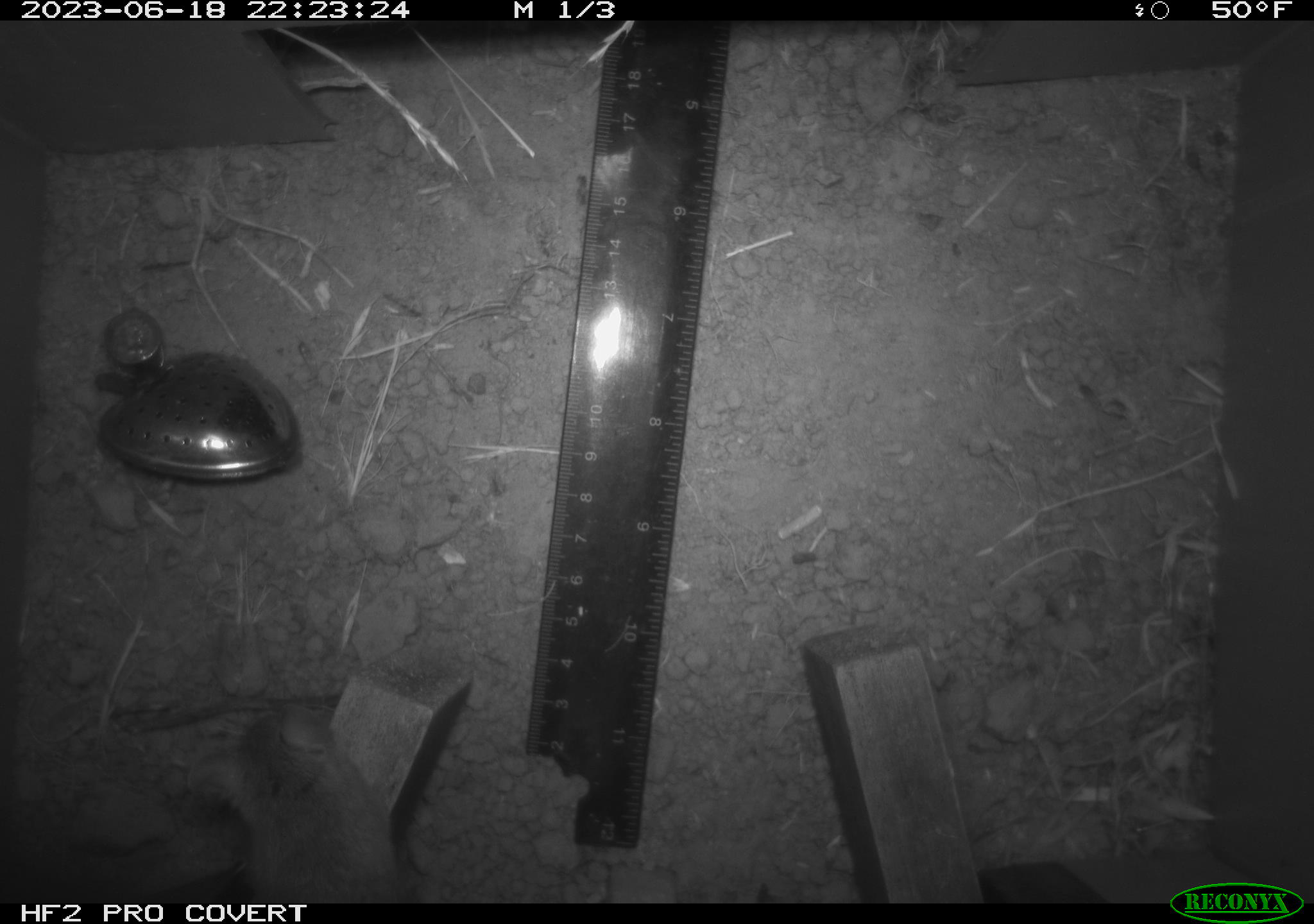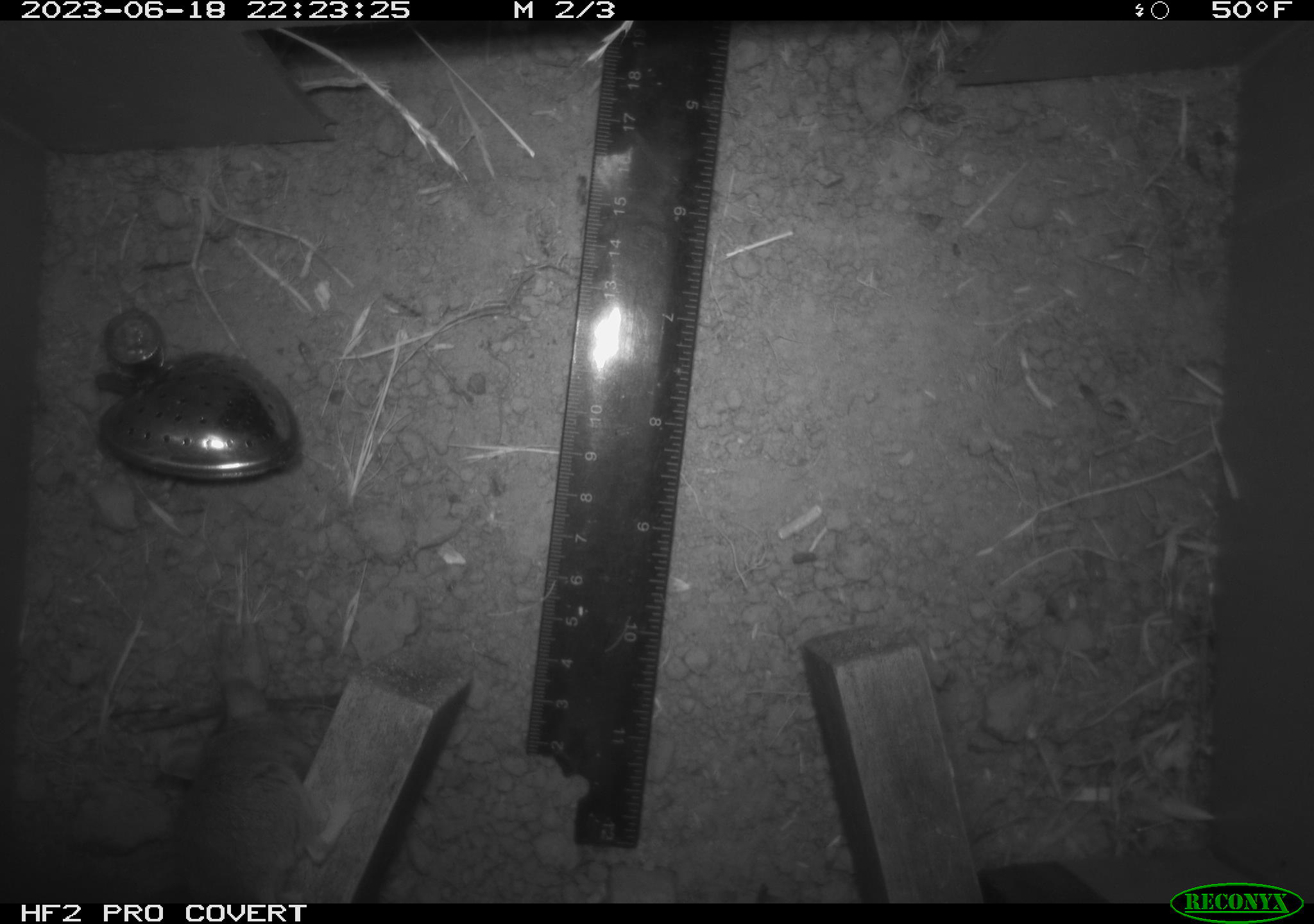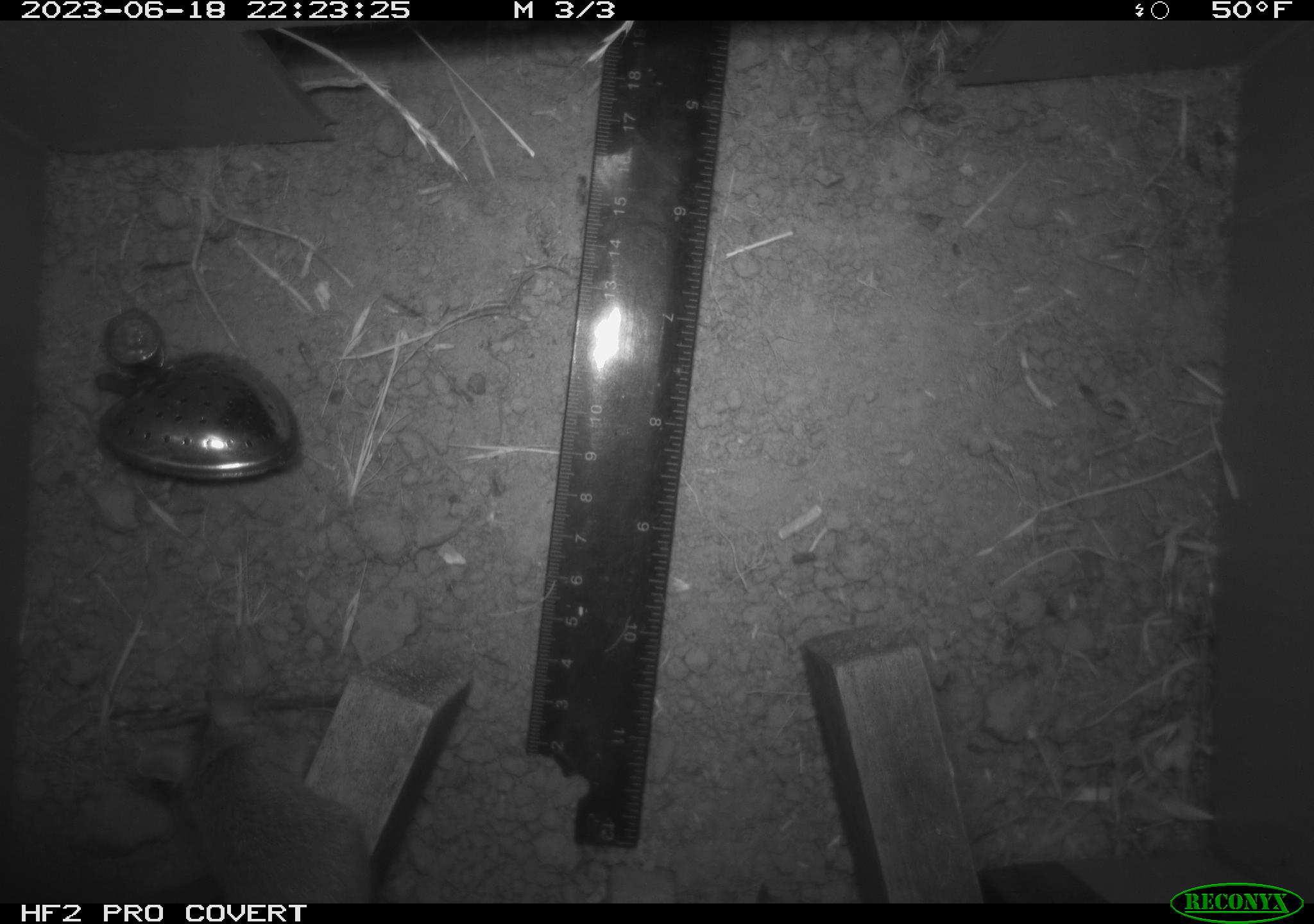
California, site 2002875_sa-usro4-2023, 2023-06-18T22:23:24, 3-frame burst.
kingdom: Animalia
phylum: Chordata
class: Mammalia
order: Rodentia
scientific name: Rodentia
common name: mouse species